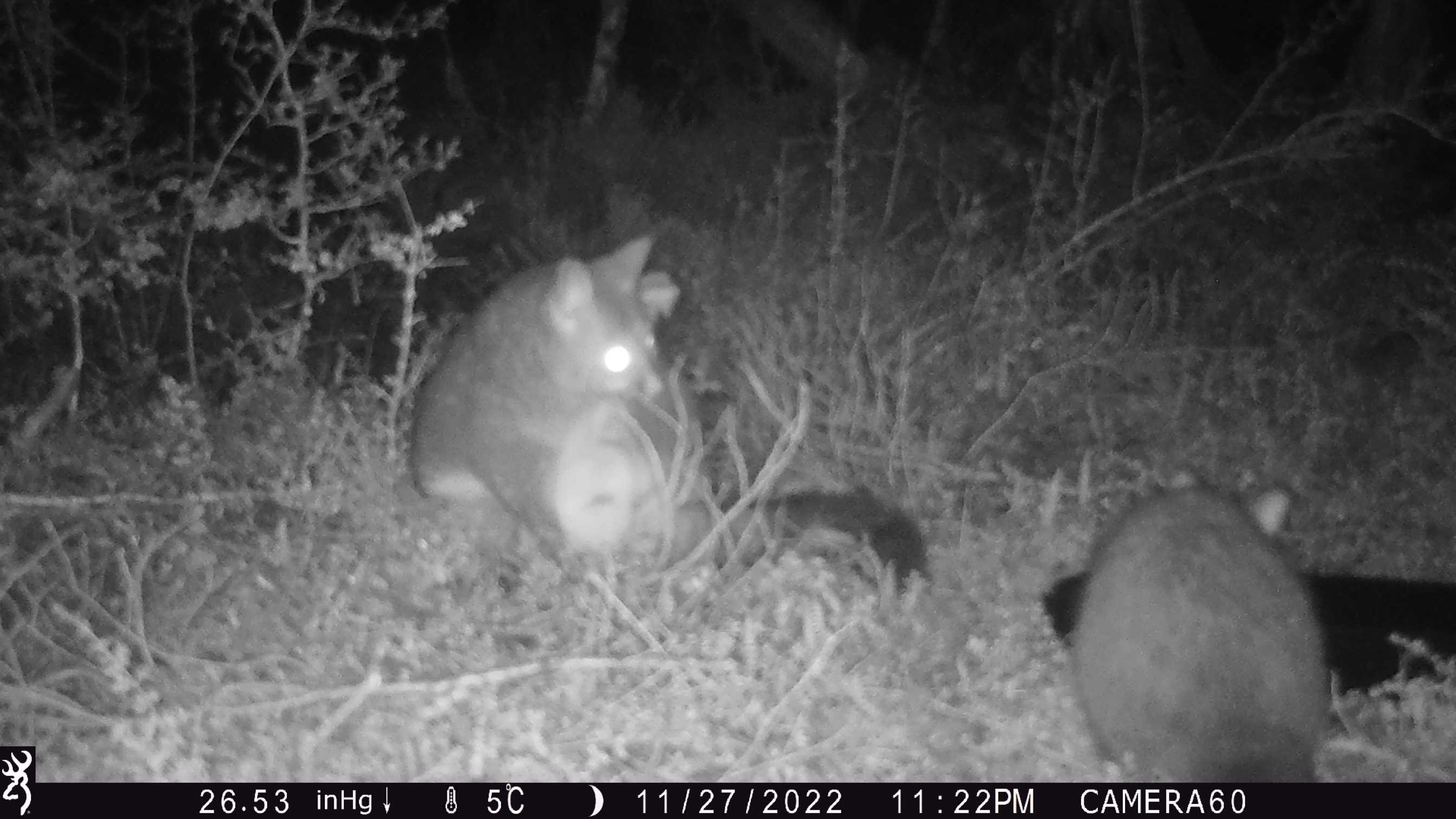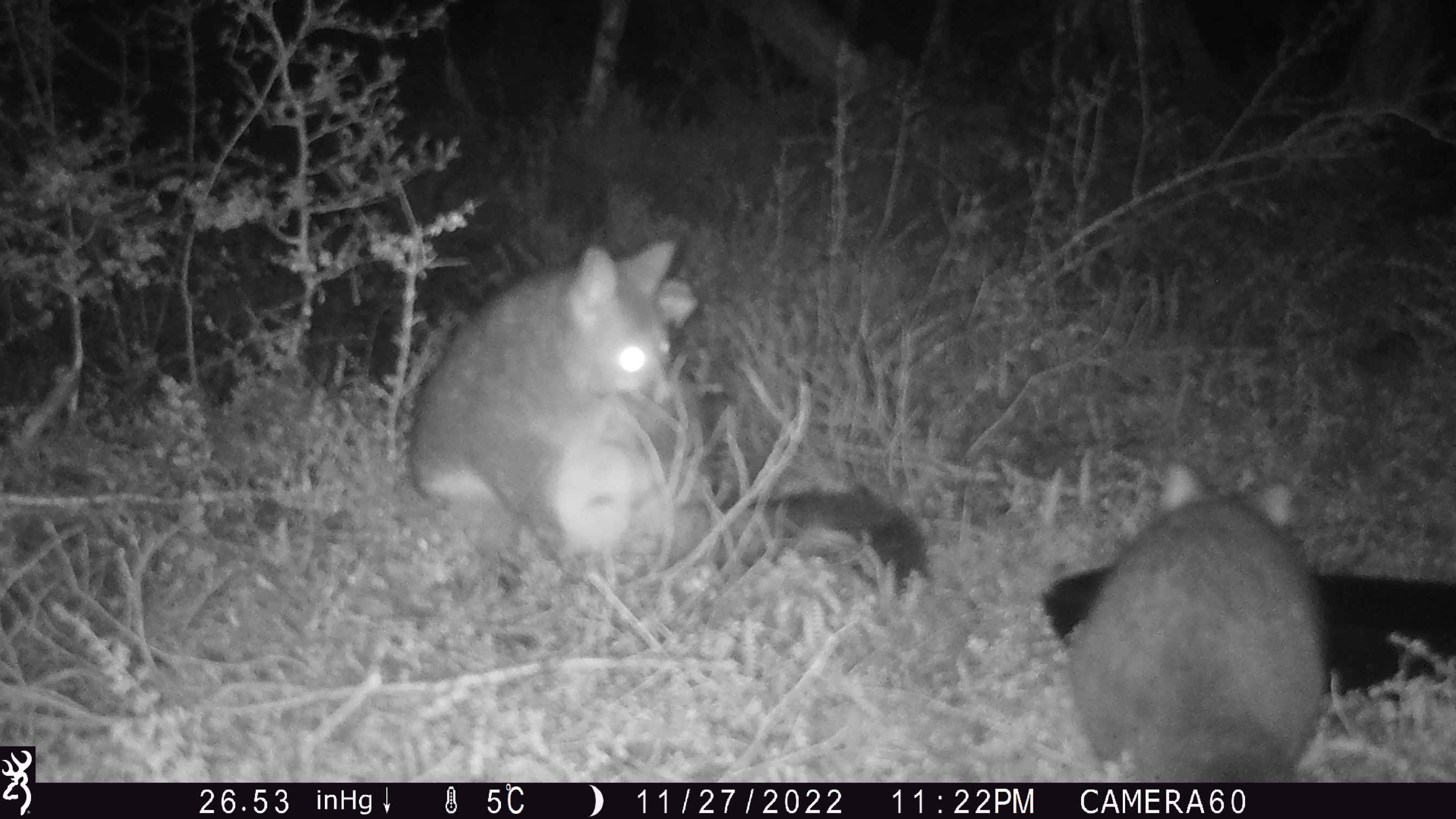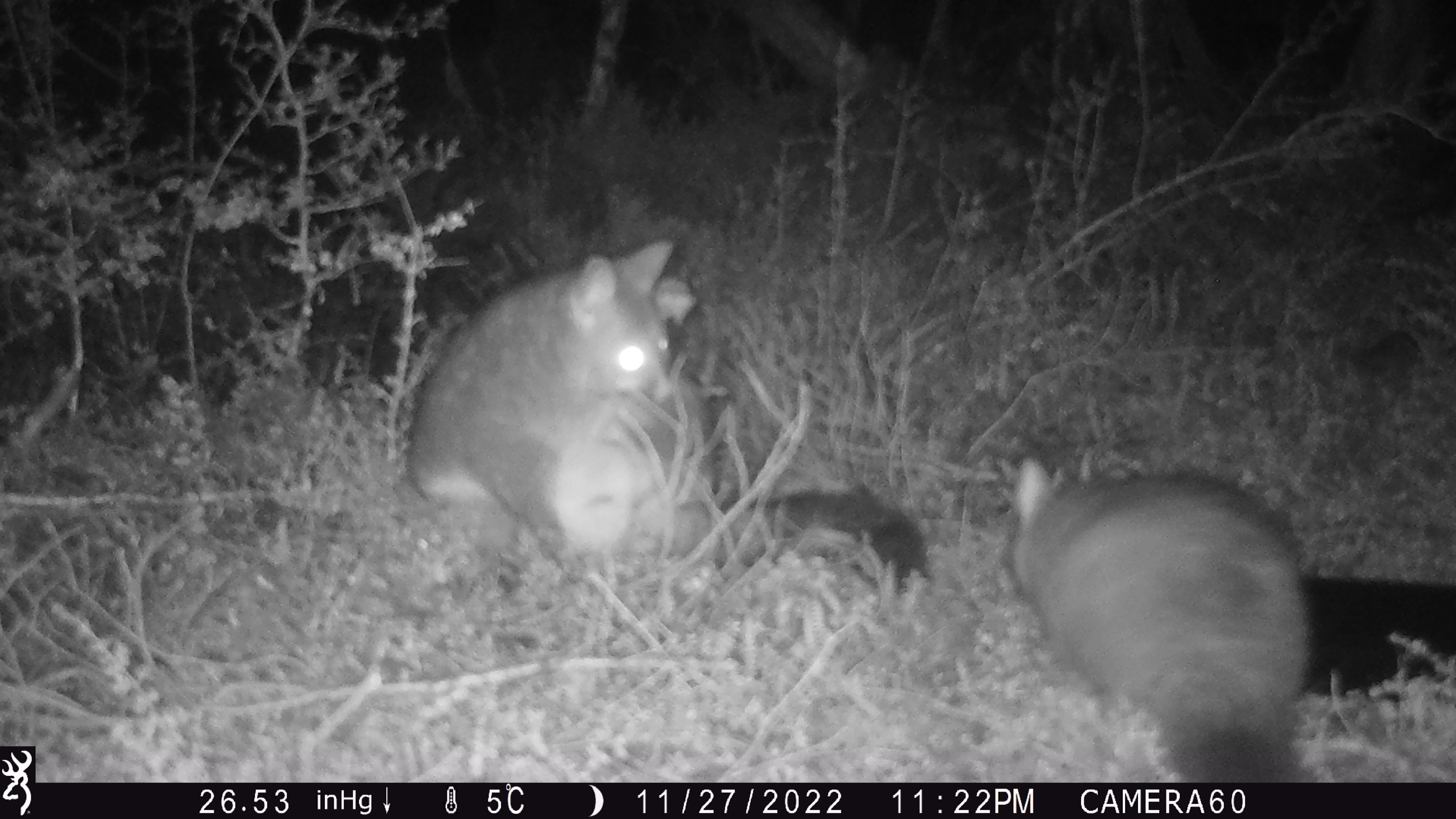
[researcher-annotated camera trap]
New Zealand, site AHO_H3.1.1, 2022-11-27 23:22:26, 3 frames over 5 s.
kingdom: Animalia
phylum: Chordata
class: Mammalia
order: Diprotodontia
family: Phalangeridae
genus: Trichosurus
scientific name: Trichosurus vulpecula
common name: common brushtail possum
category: possum